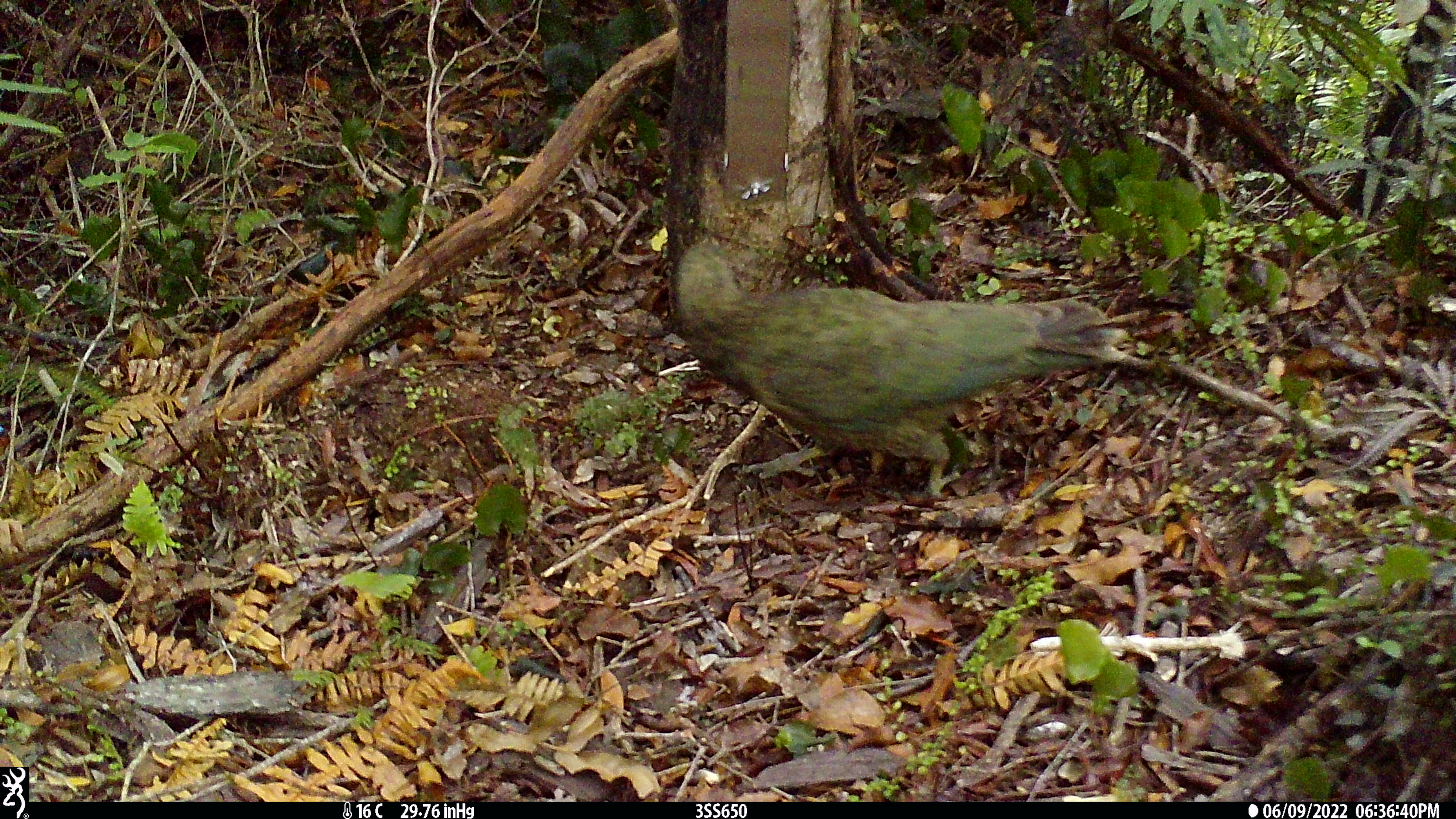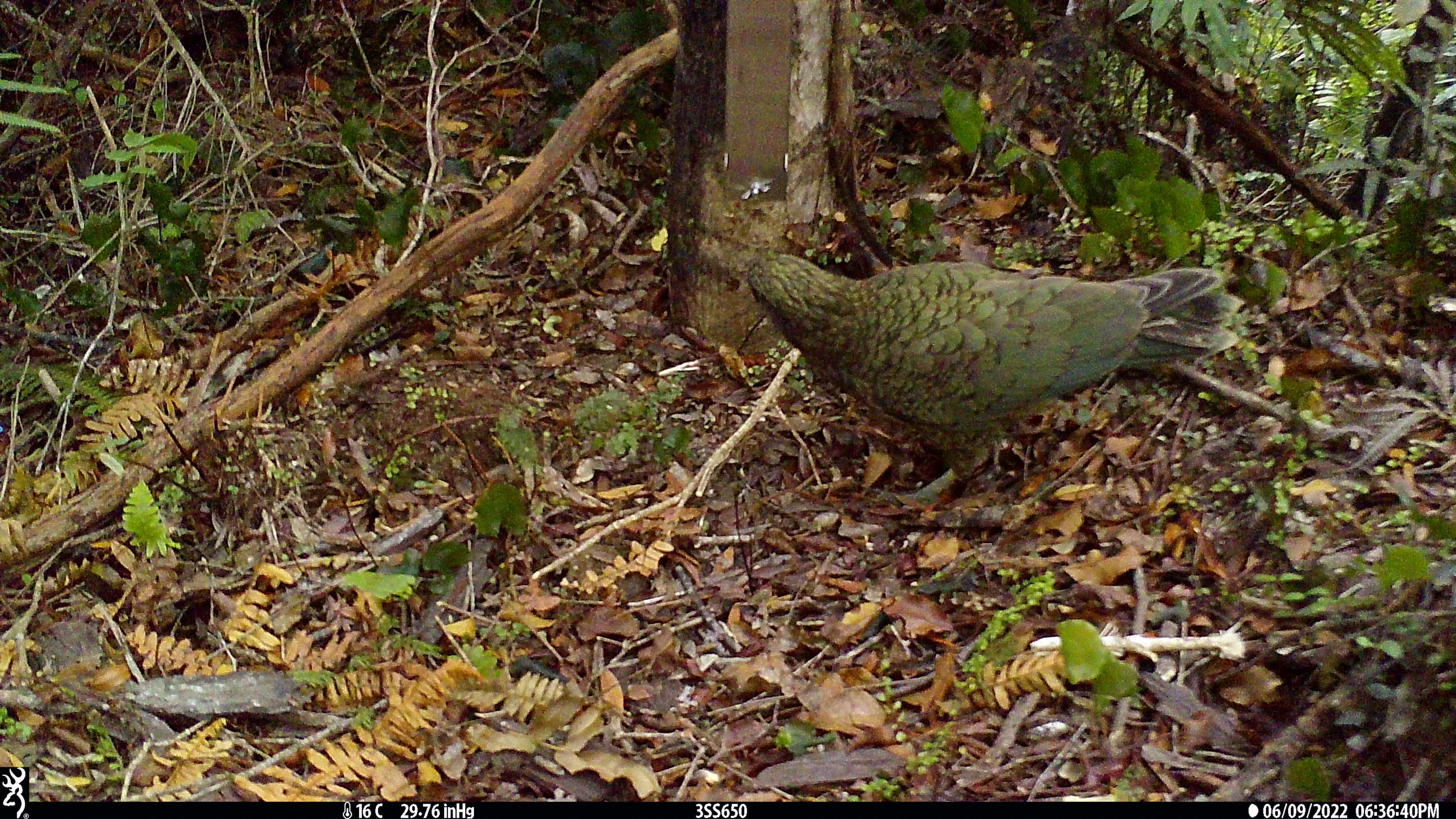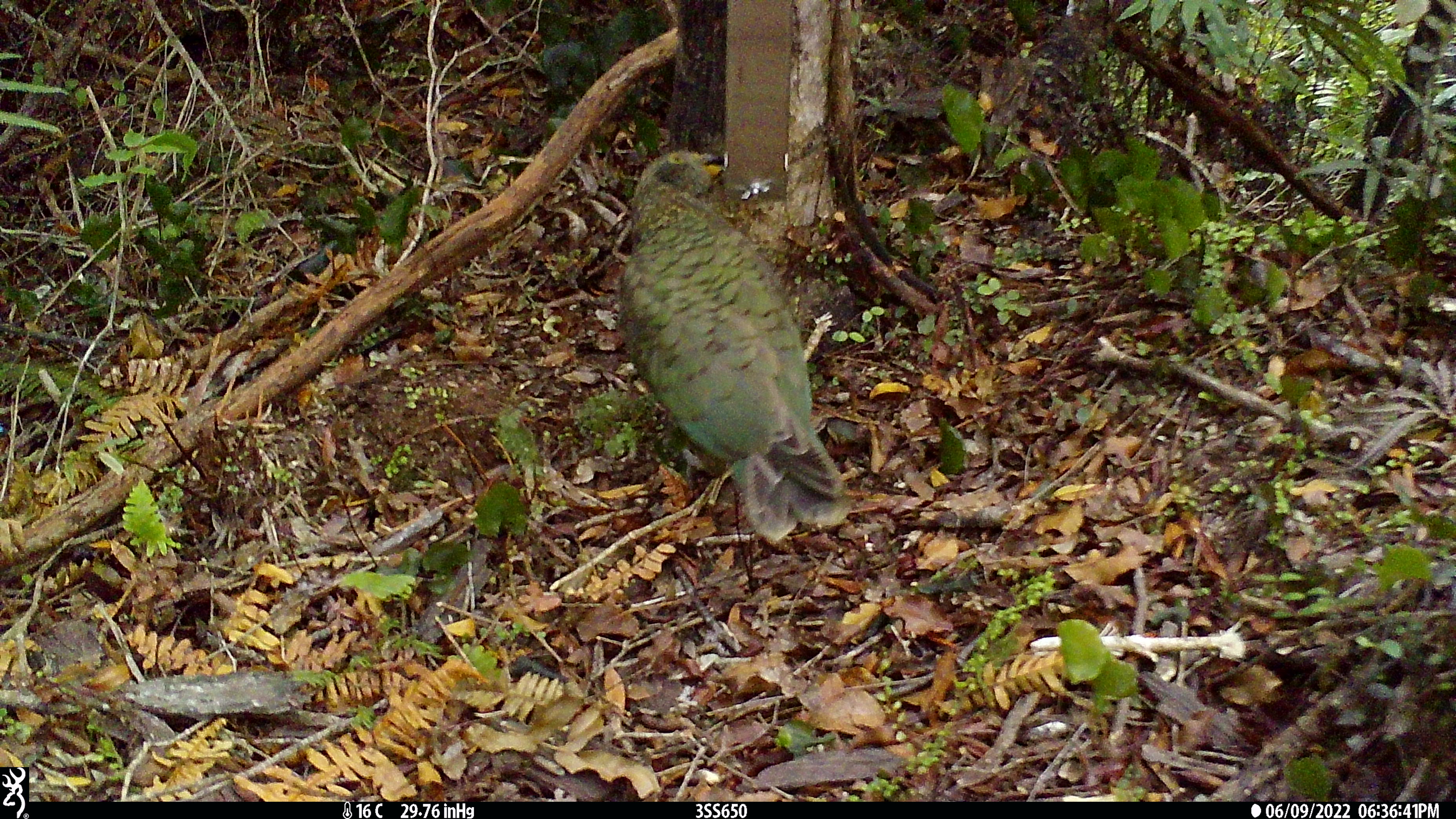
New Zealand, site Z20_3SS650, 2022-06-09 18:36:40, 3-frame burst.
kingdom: Animalia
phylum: Chordata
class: Aves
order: Psittaciformes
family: Strigopidae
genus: Nestor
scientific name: Nestor notabilis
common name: kea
Kea (Nestor notabilis).